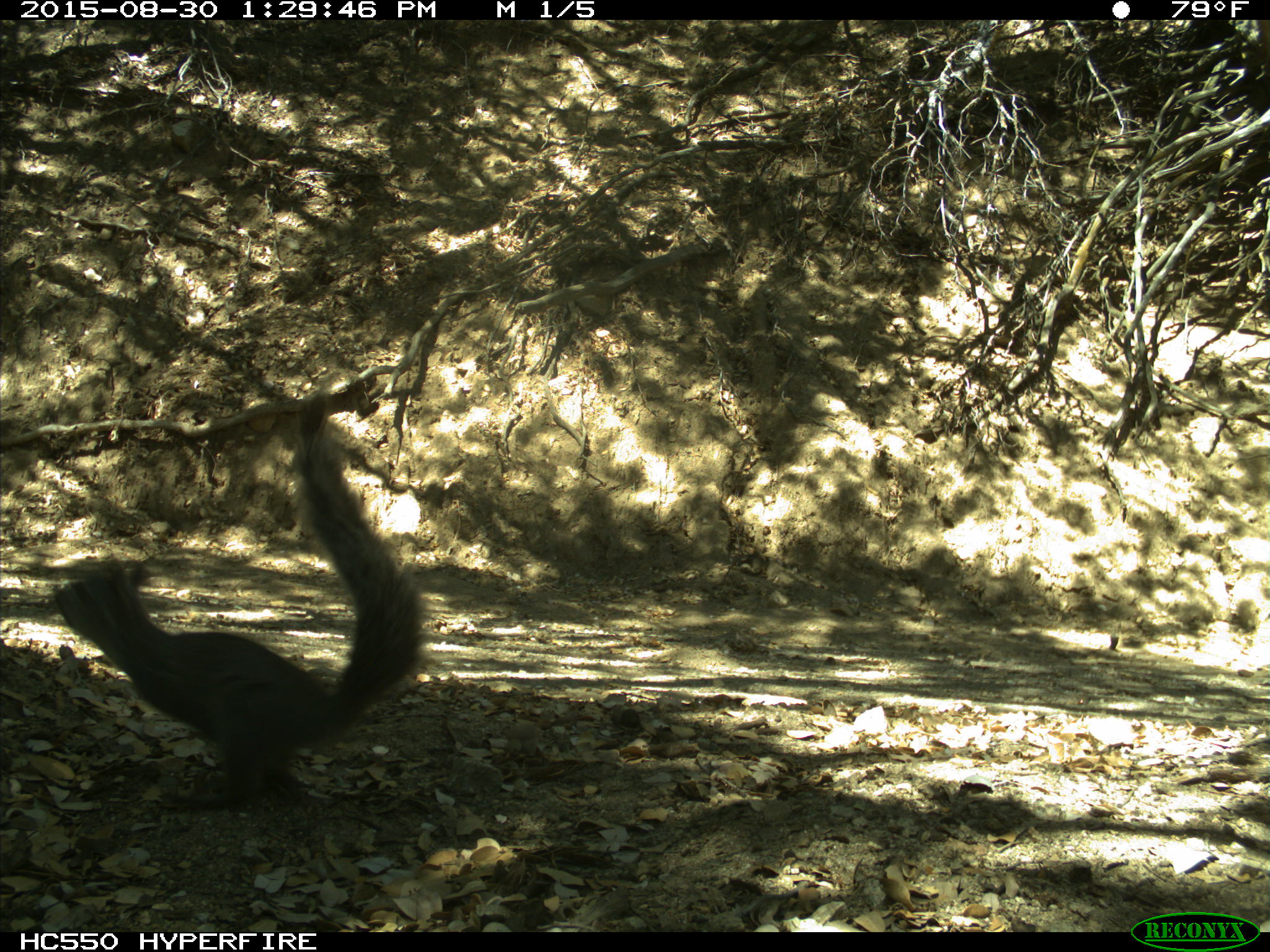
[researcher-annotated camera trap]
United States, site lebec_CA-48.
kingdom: Animalia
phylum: Chordata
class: Mammalia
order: Rodentia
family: Sciuridae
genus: Sciurus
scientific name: Sciurus carolinensis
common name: eastern gray squirrel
Sciurus carolinensis (eastern gray squirrel).